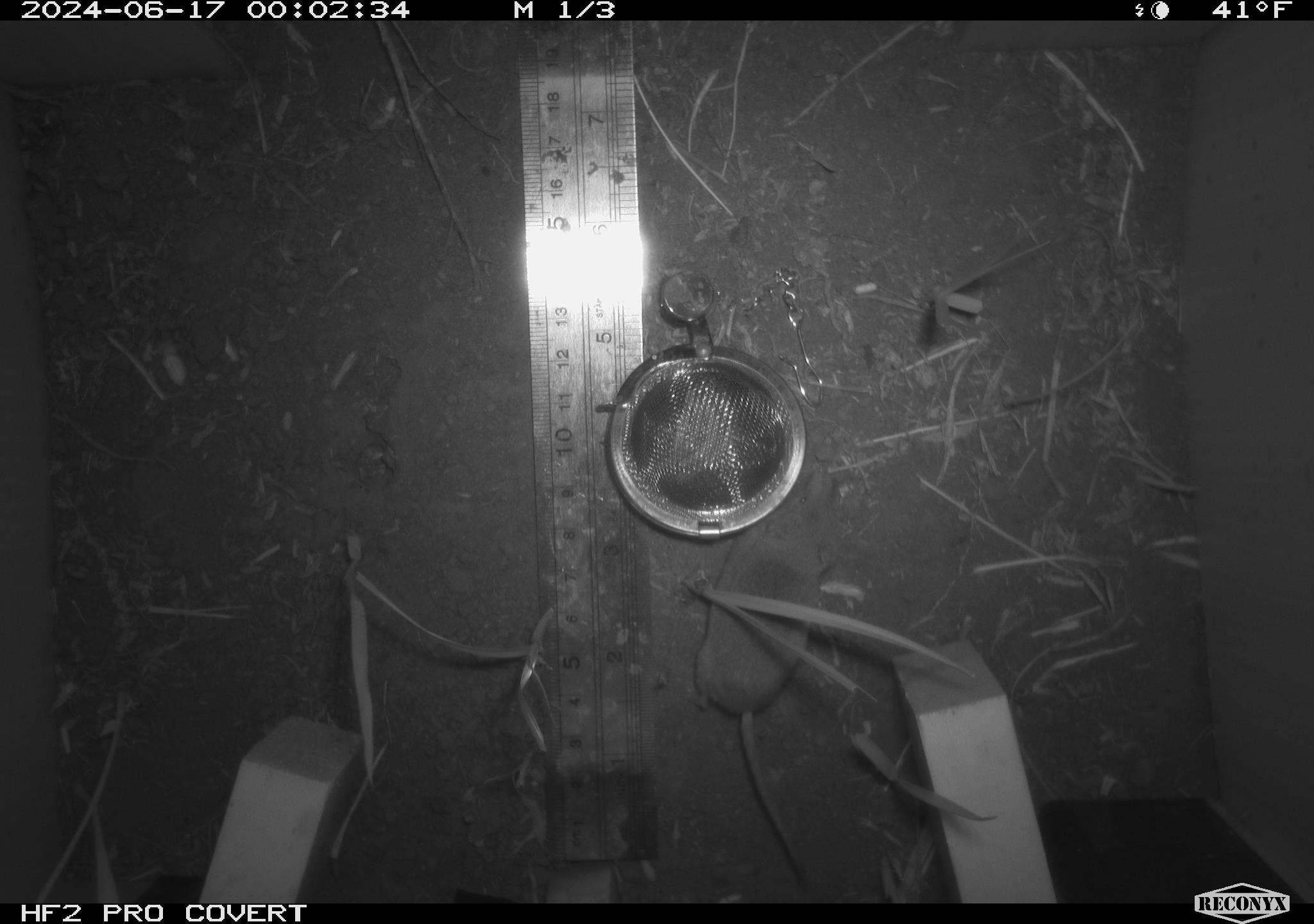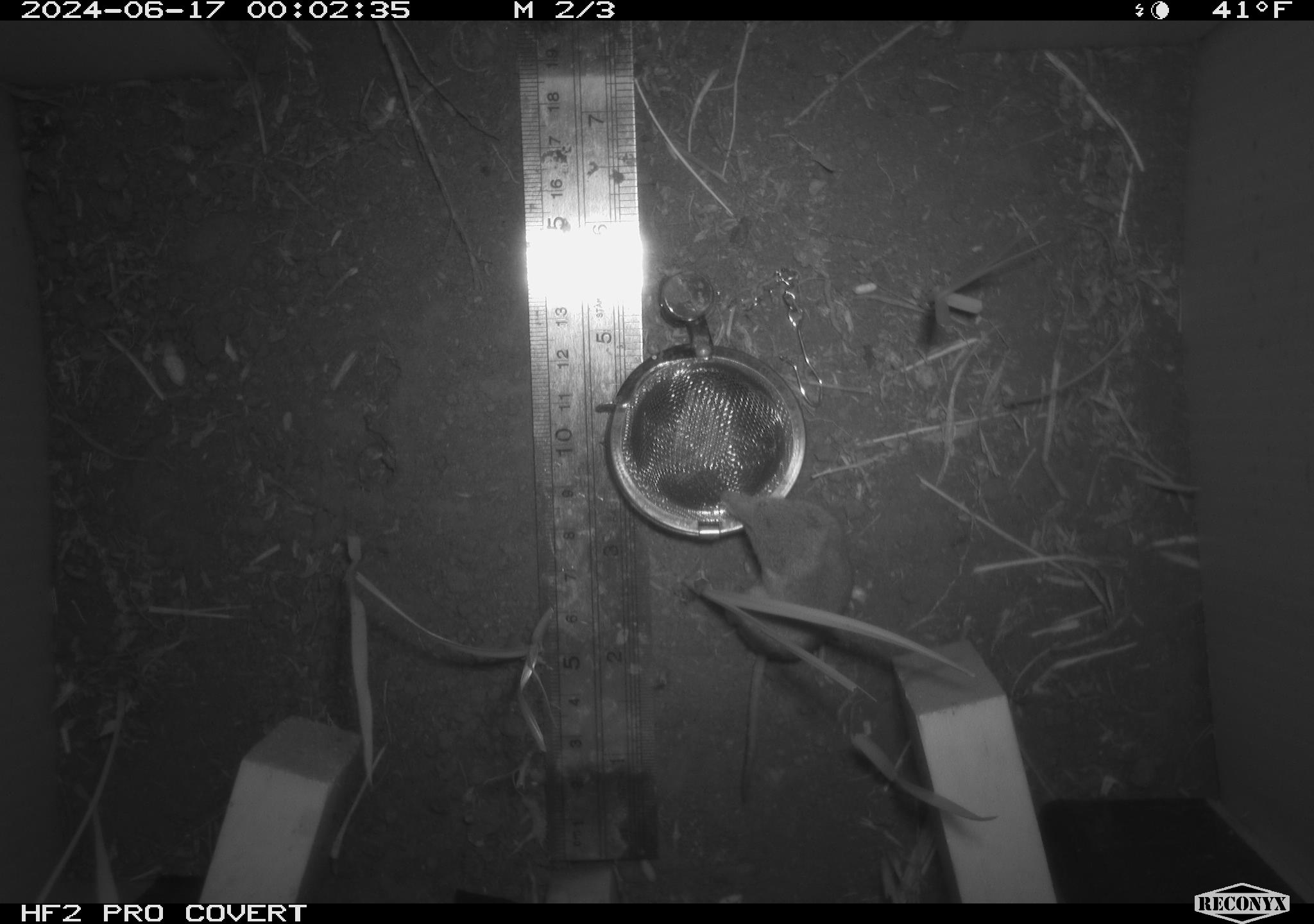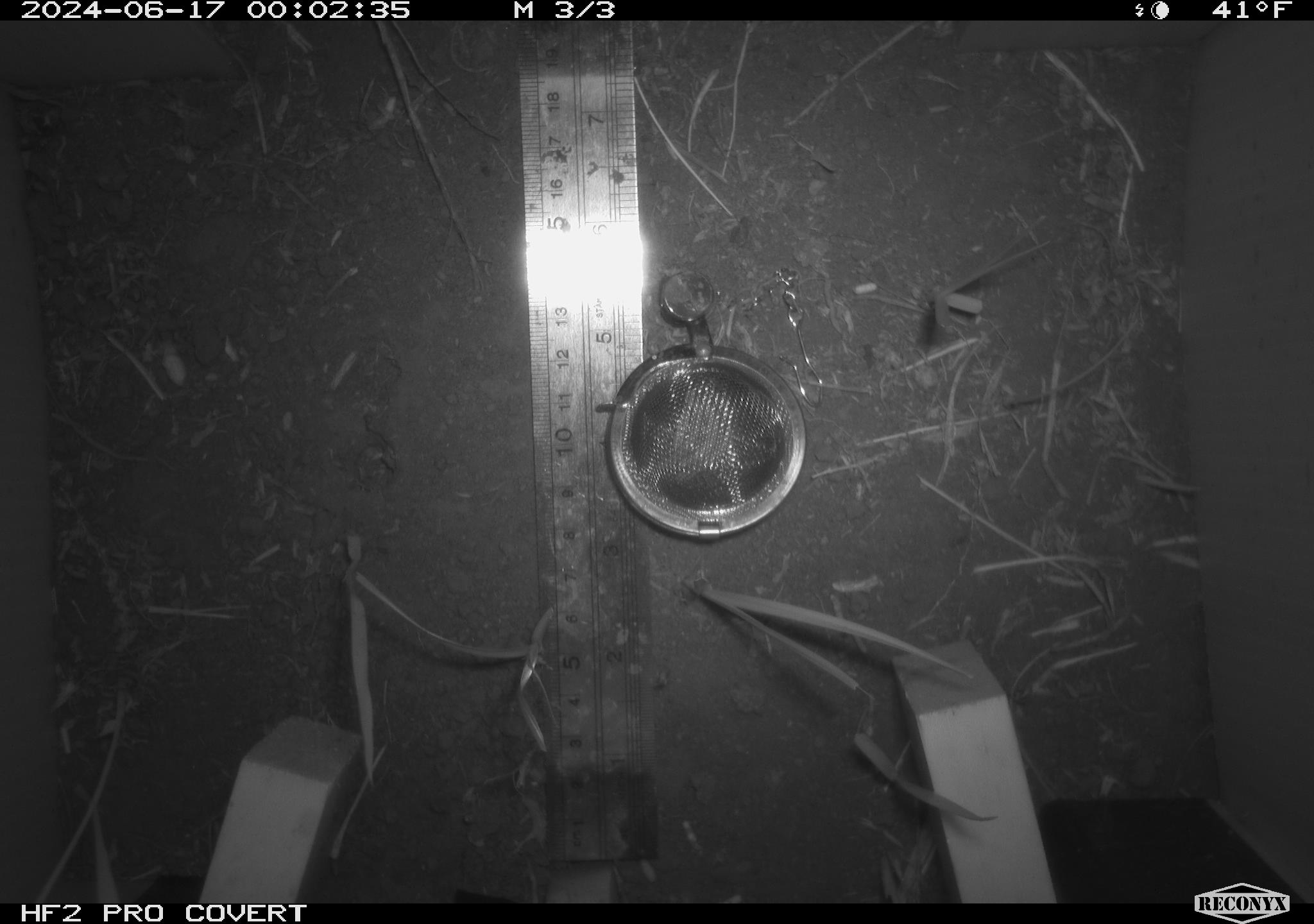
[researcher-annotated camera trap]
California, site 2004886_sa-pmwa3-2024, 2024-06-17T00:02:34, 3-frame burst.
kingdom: Animalia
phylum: Chordata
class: Mammalia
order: Eulipotyphla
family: Soricidae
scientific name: Soricidae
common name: shrews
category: soricidae family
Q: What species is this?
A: Soricidae family (shrews) (Soricidae).